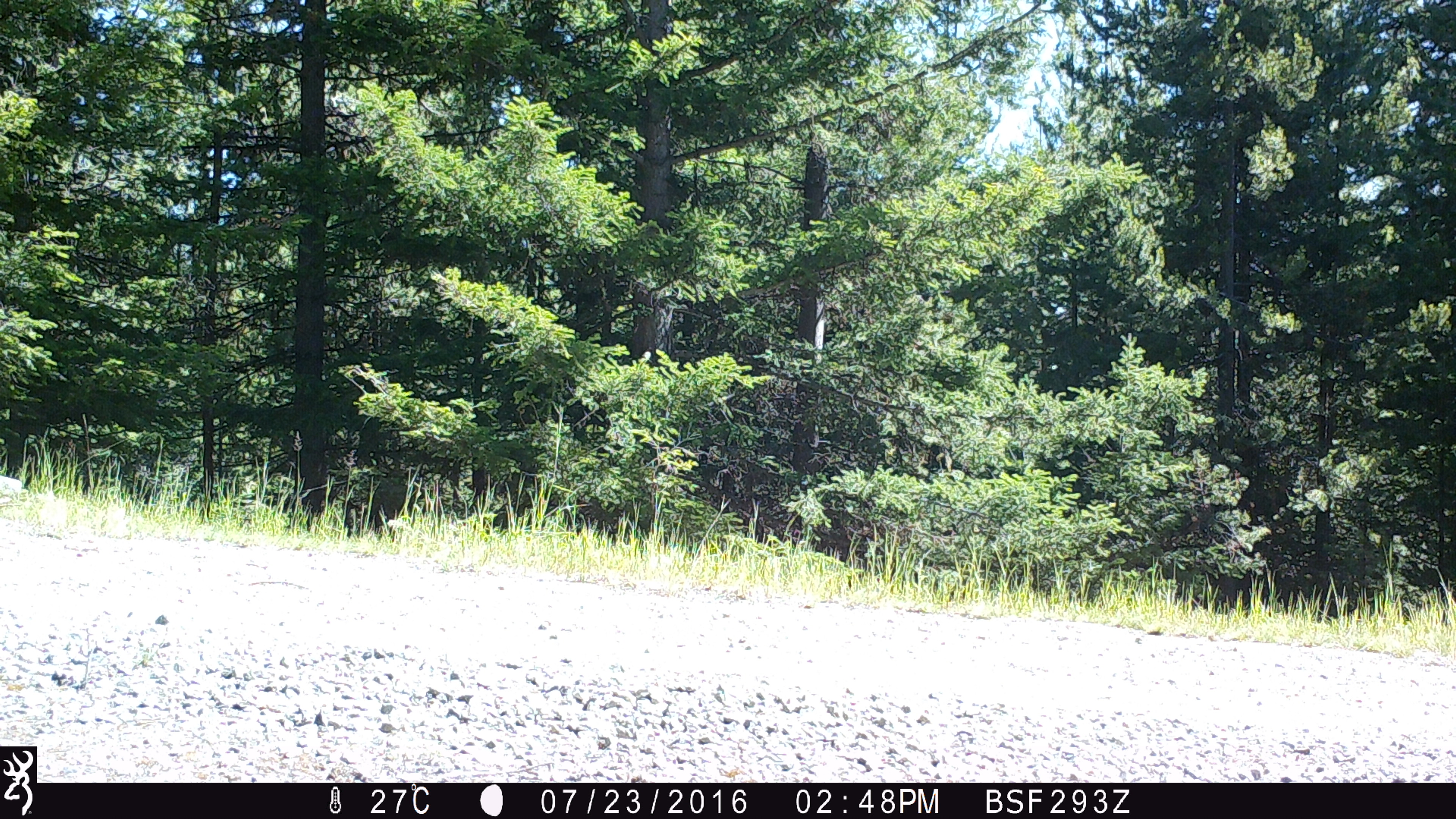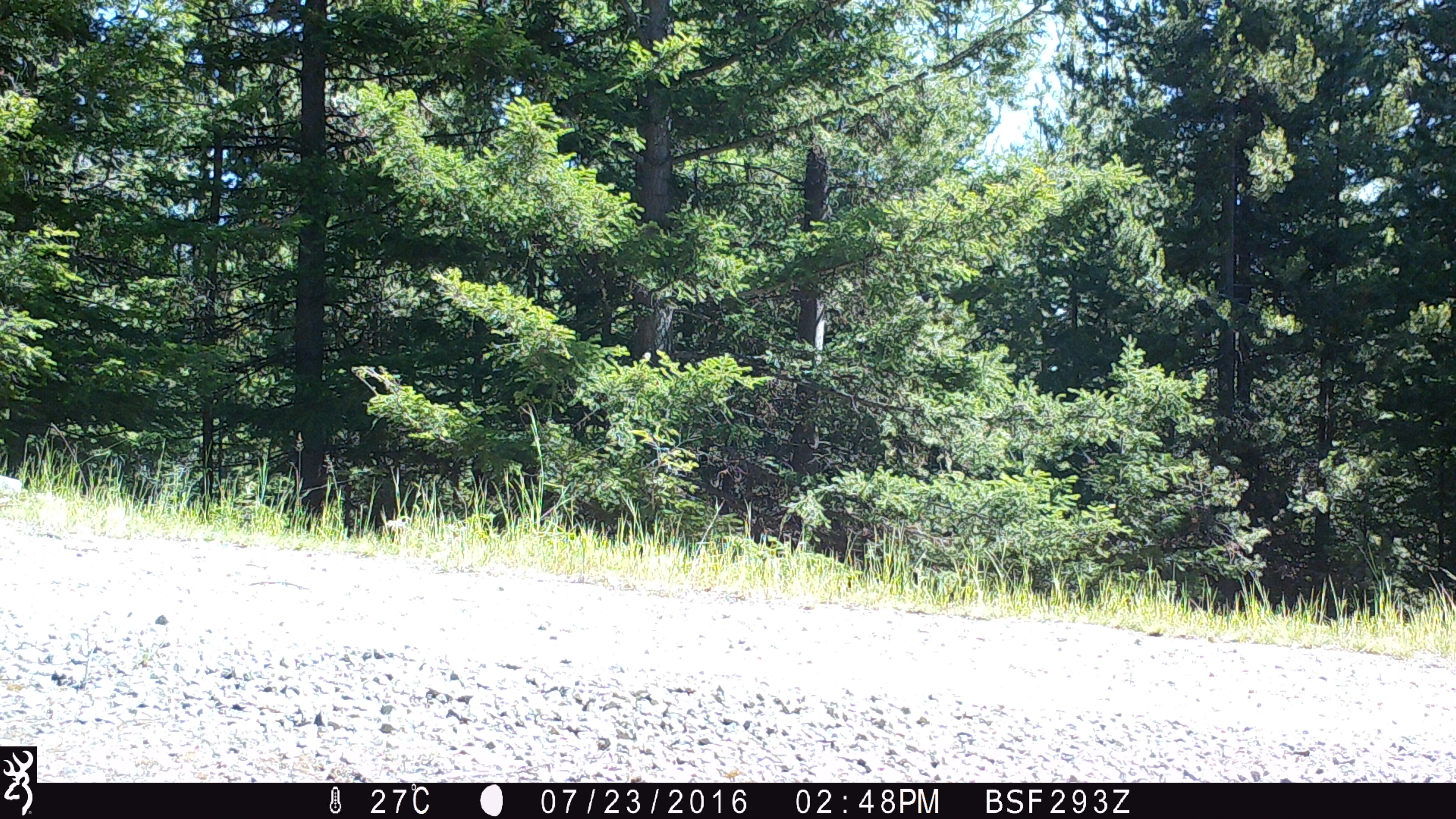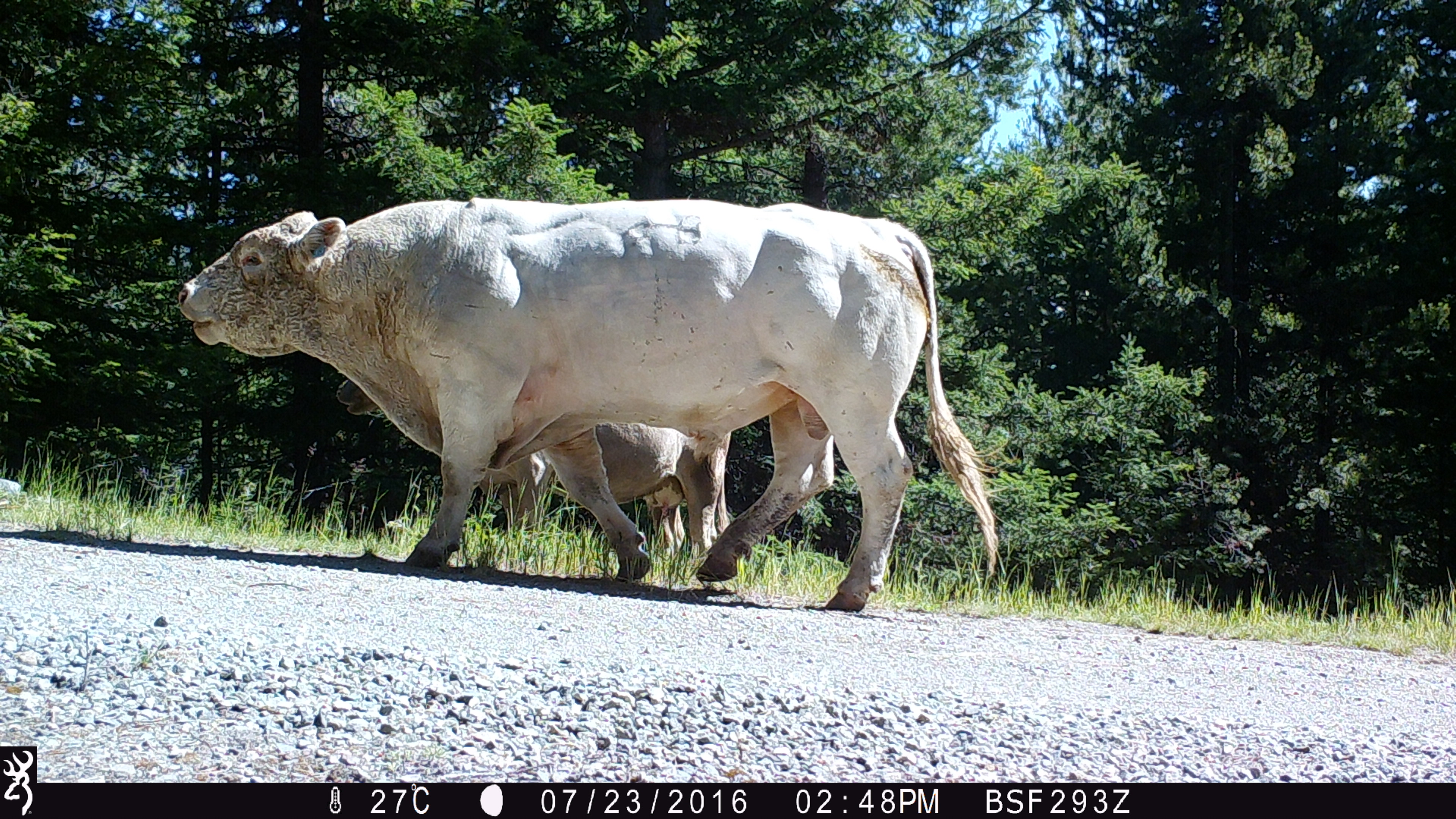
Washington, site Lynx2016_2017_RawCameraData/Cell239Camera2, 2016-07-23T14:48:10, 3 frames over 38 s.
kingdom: Animalia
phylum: Chordata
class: Mammalia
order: Artiodactyla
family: Bovidae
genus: Bos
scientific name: Bos taurus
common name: domestic cattle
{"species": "domestic cattle (Bos taurus)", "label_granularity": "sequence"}